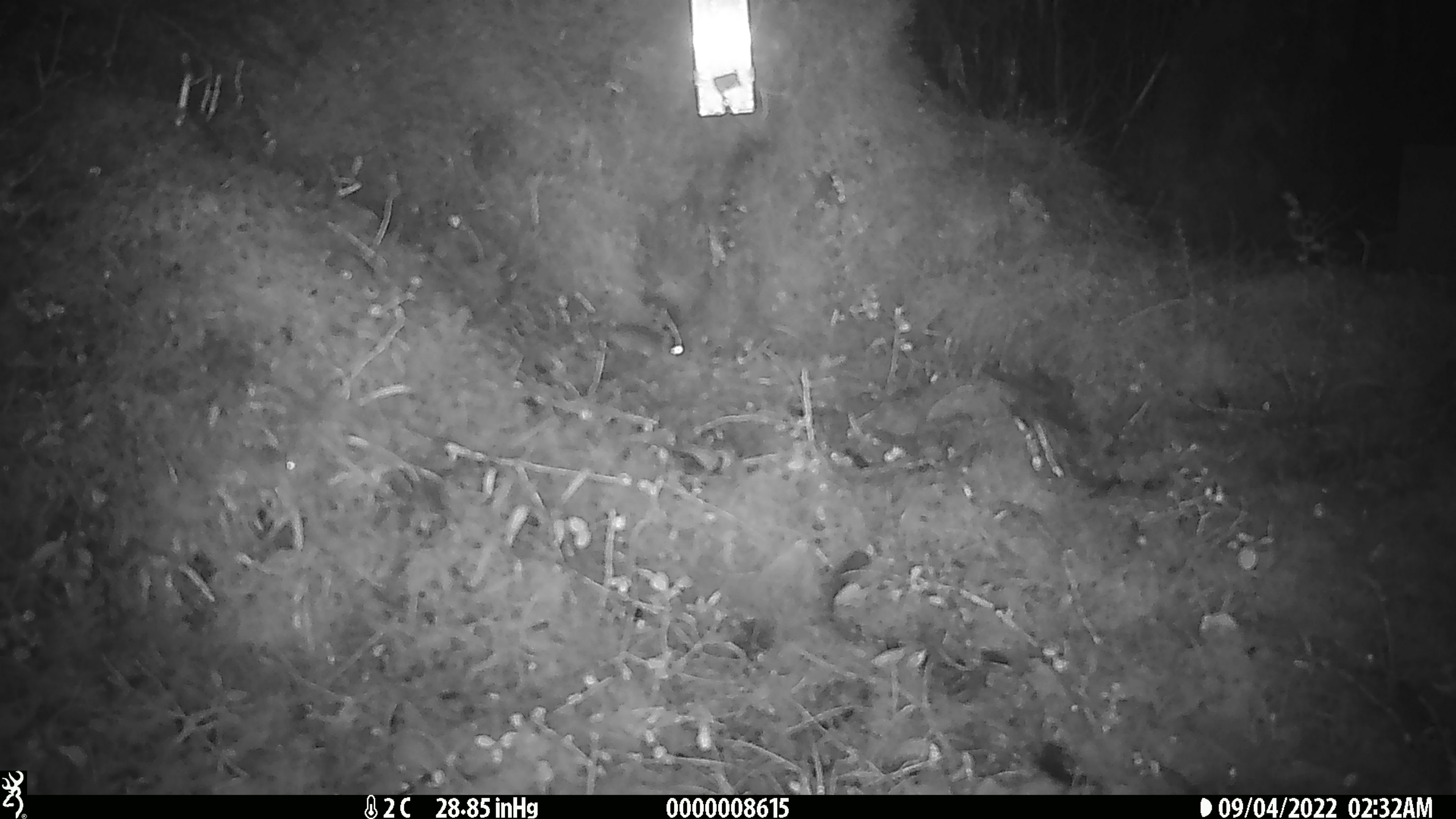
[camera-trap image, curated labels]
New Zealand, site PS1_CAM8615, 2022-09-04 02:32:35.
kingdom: Animalia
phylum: Chordata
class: Mammalia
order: Rodentia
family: Muridae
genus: Mus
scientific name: Mus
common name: mouse